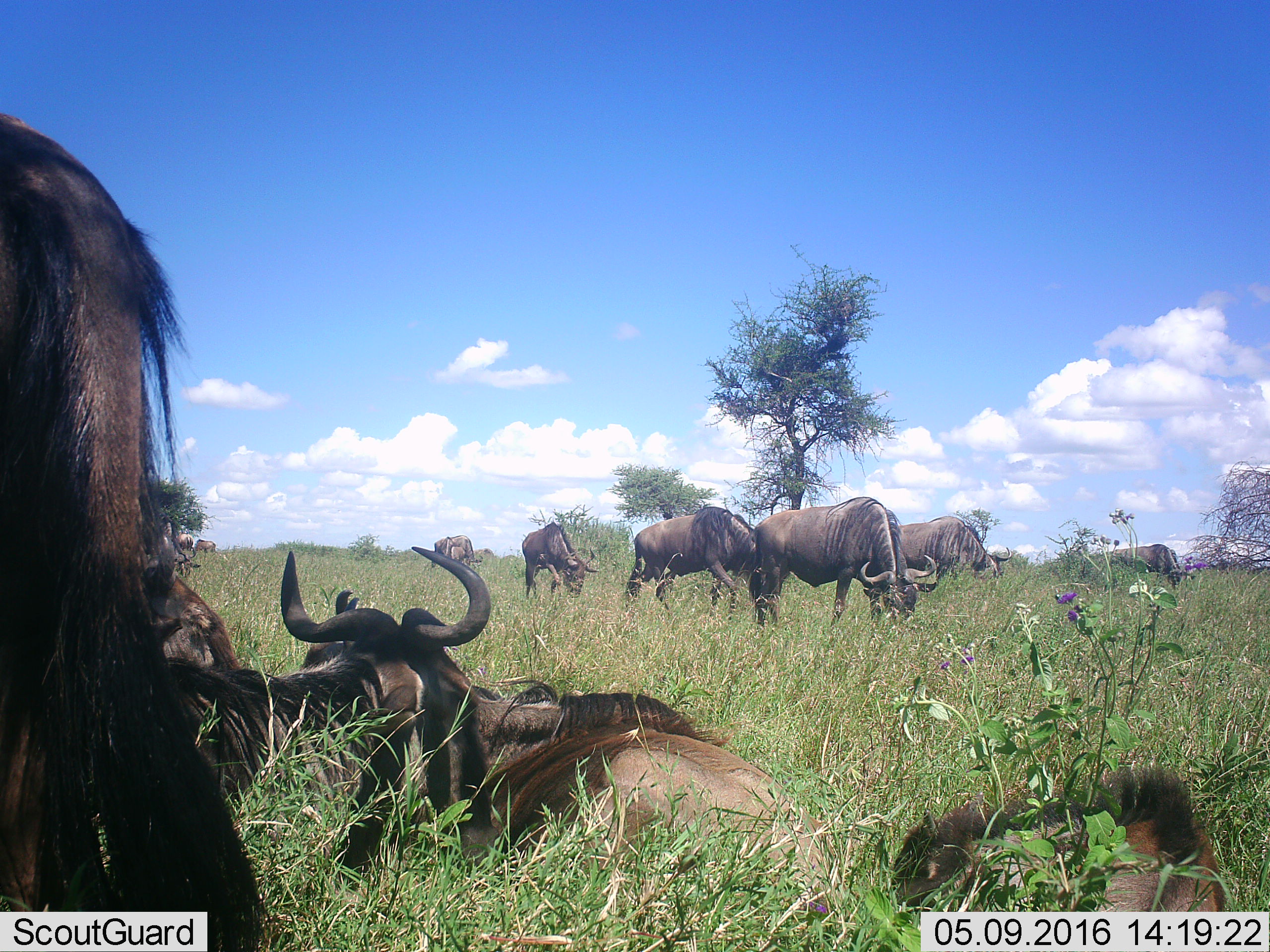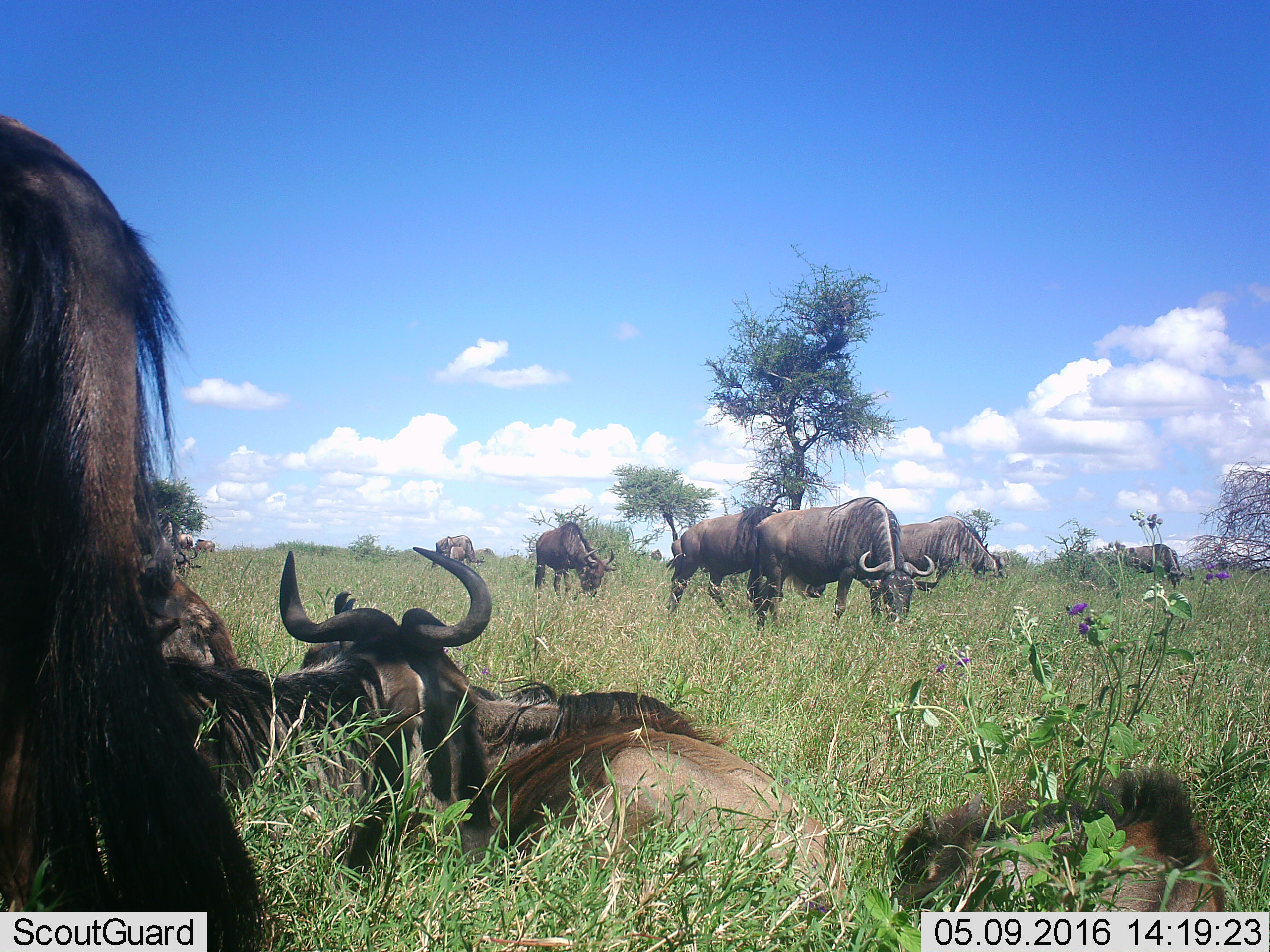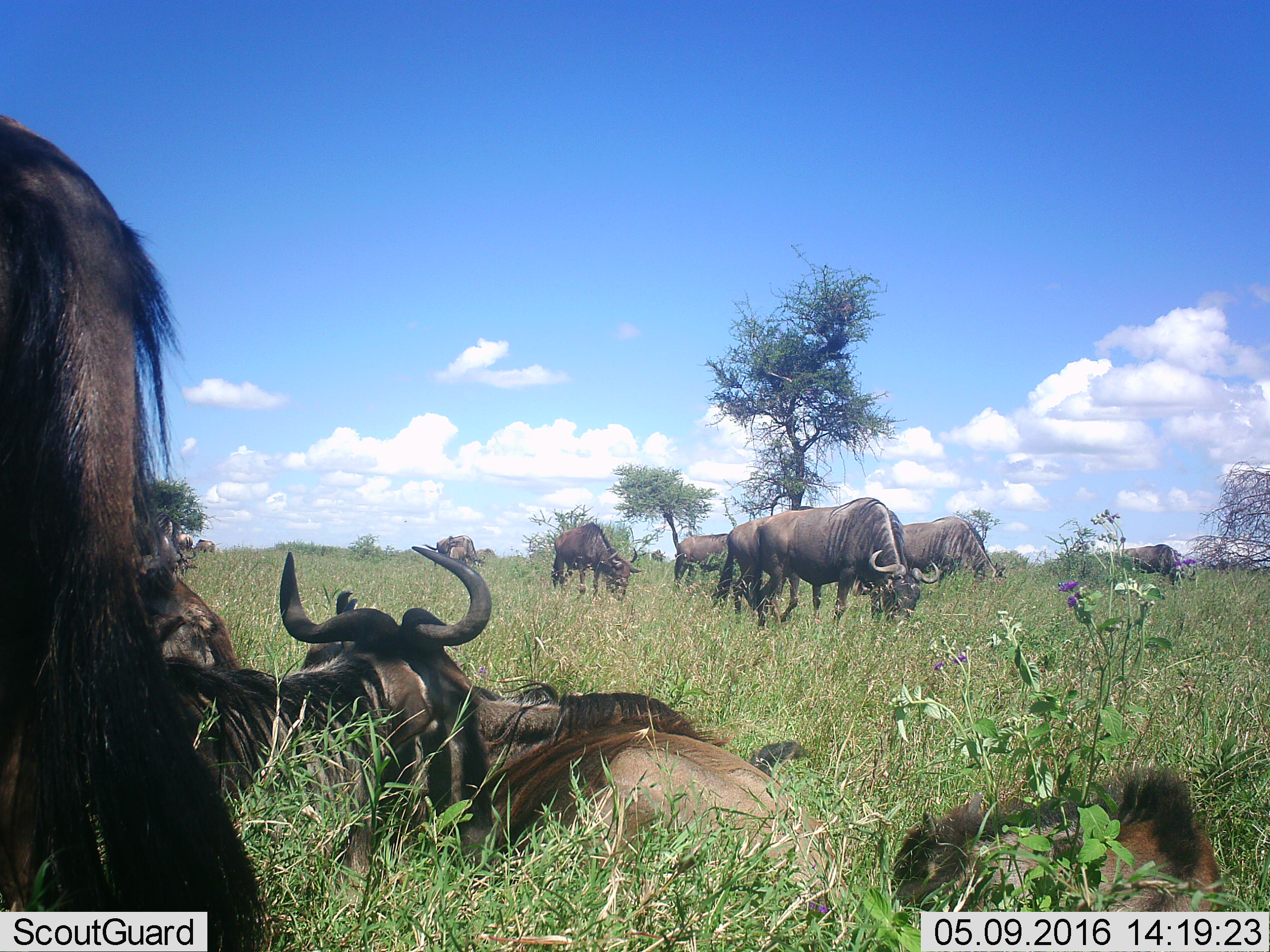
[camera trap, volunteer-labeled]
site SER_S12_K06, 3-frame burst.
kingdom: Animalia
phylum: Chordata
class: Mammalia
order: Artiodactyla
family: Bovidae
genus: Connochaetes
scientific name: Connochaetes taurinus taurinus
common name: blue wildebeest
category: wildebeestblue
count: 11-50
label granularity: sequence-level